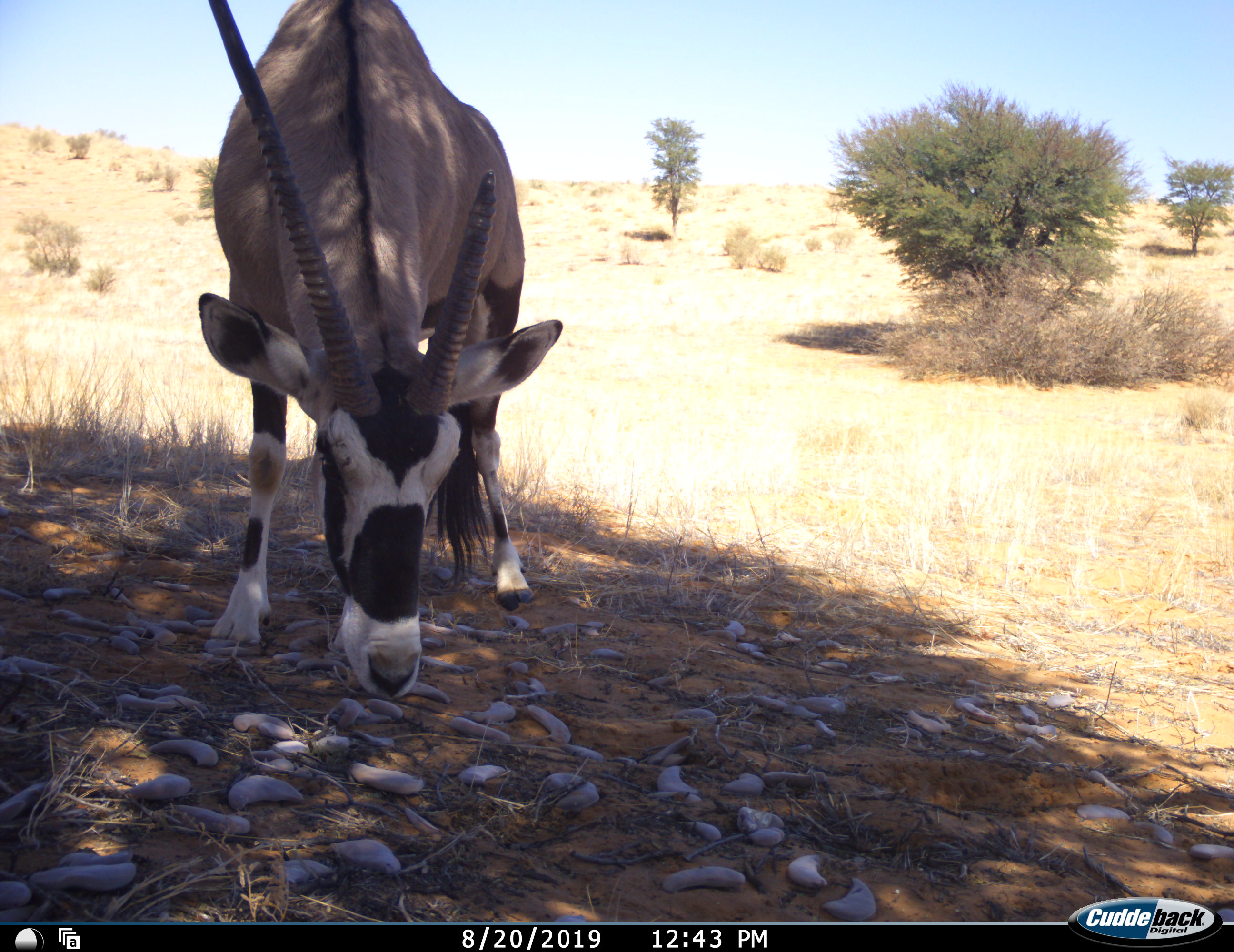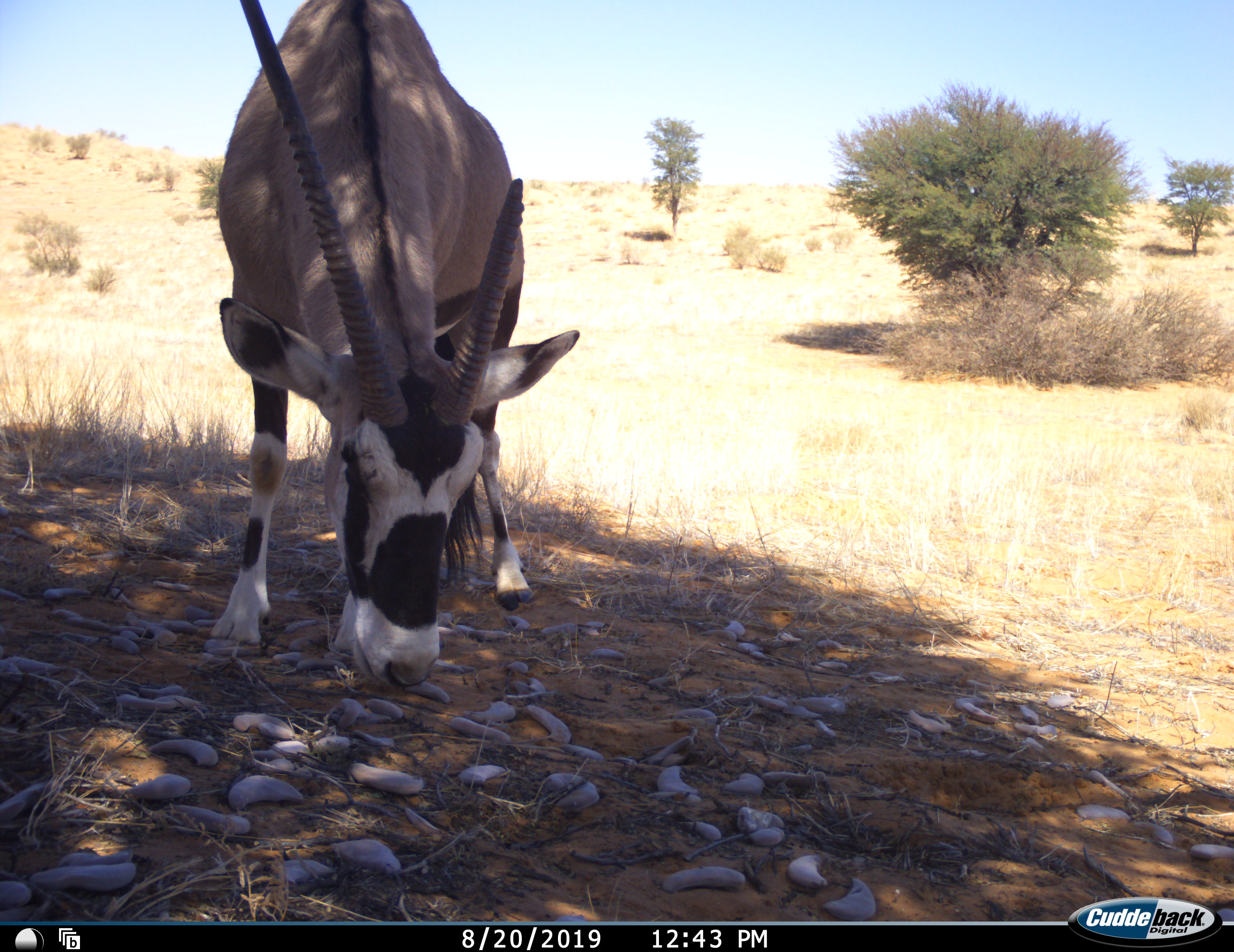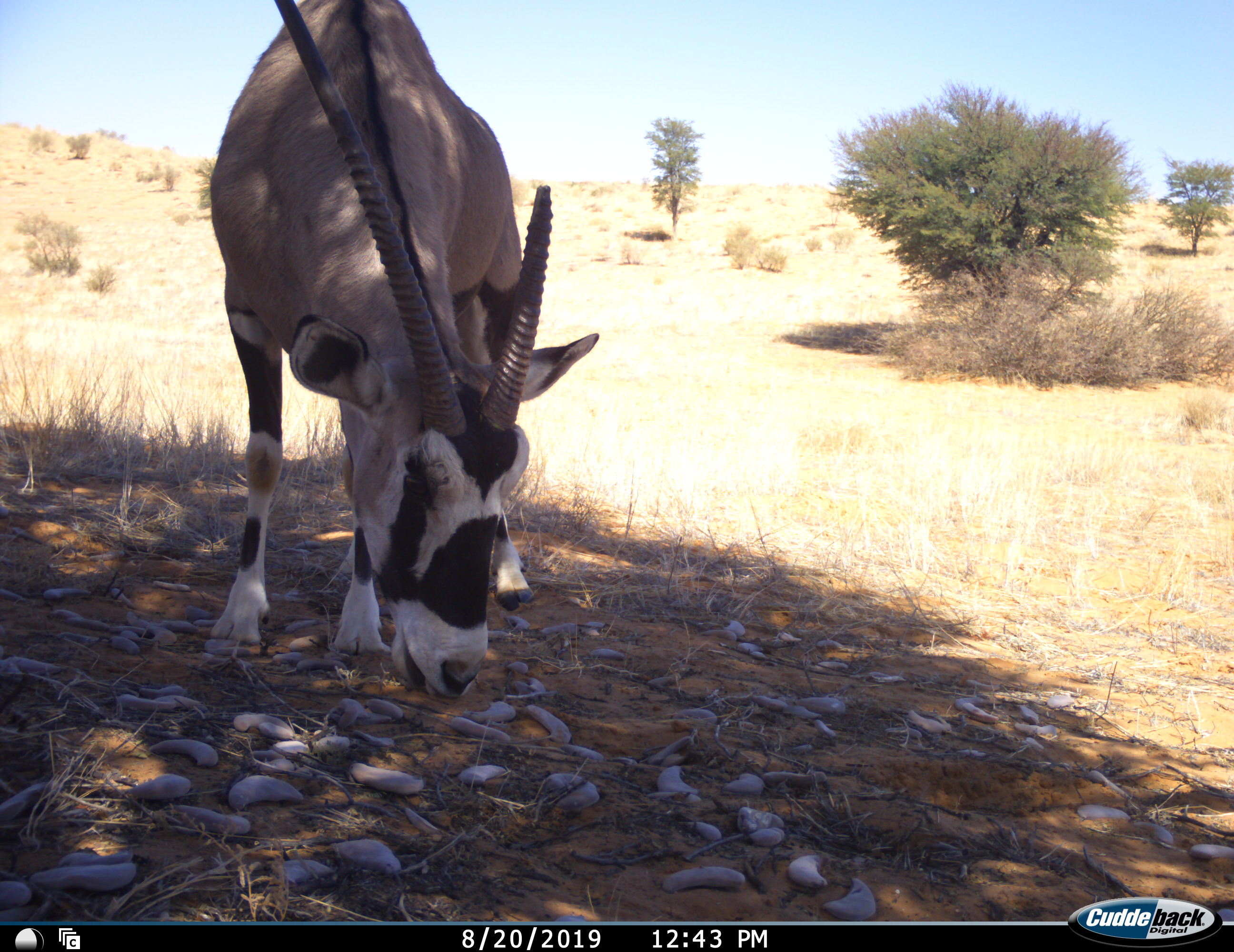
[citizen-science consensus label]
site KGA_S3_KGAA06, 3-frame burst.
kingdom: Animalia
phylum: Chordata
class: Mammalia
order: Artiodactyla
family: Bovidae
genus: Oryx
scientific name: Oryx gazella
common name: gemsbok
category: oryx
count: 1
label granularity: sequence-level